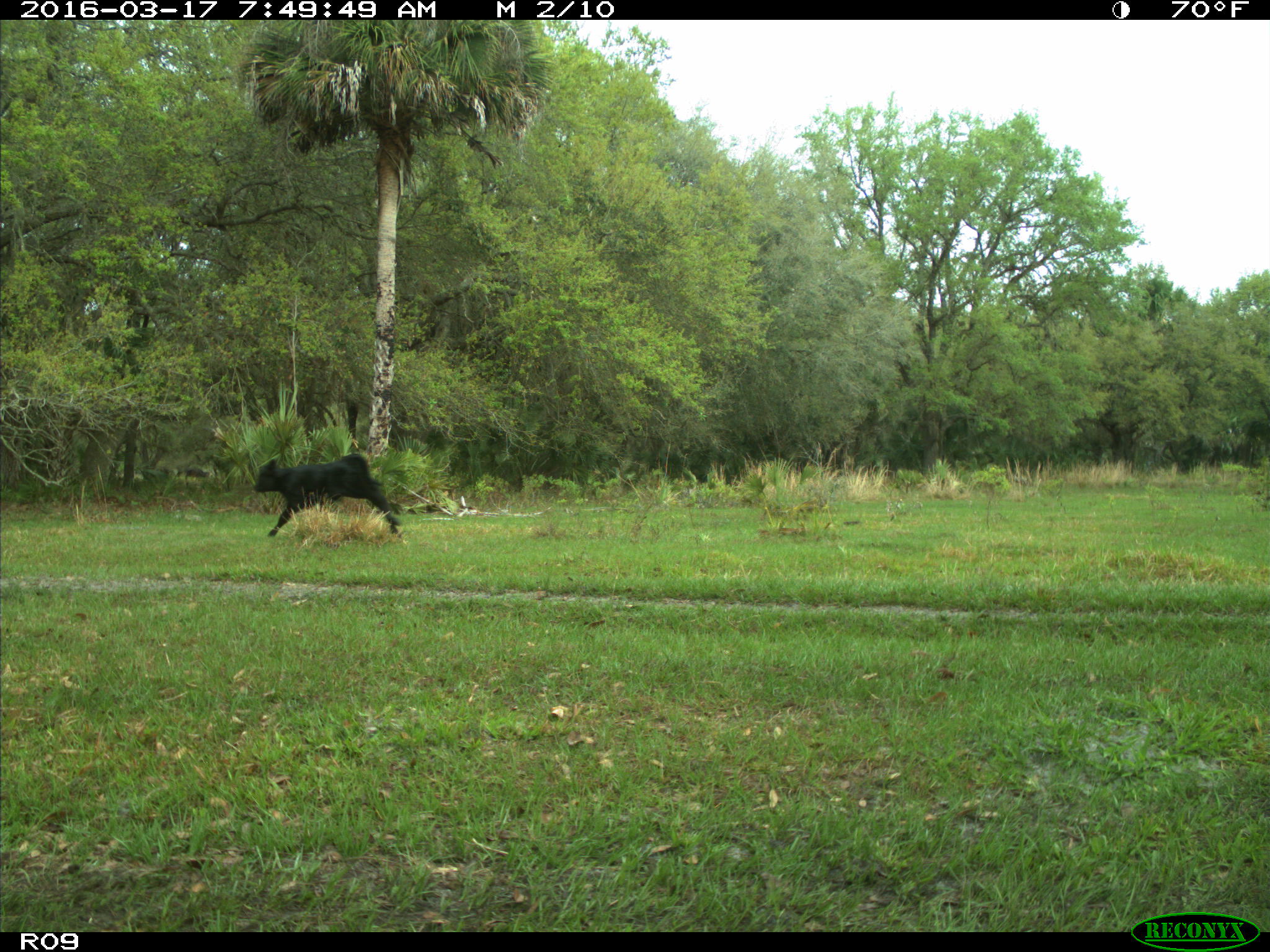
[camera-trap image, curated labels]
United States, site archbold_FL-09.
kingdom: Animalia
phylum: Chordata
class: Mammalia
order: Artiodactyla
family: Bovidae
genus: Bos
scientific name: Bos taurus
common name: domestic cow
Bos taurus (domestic cow).